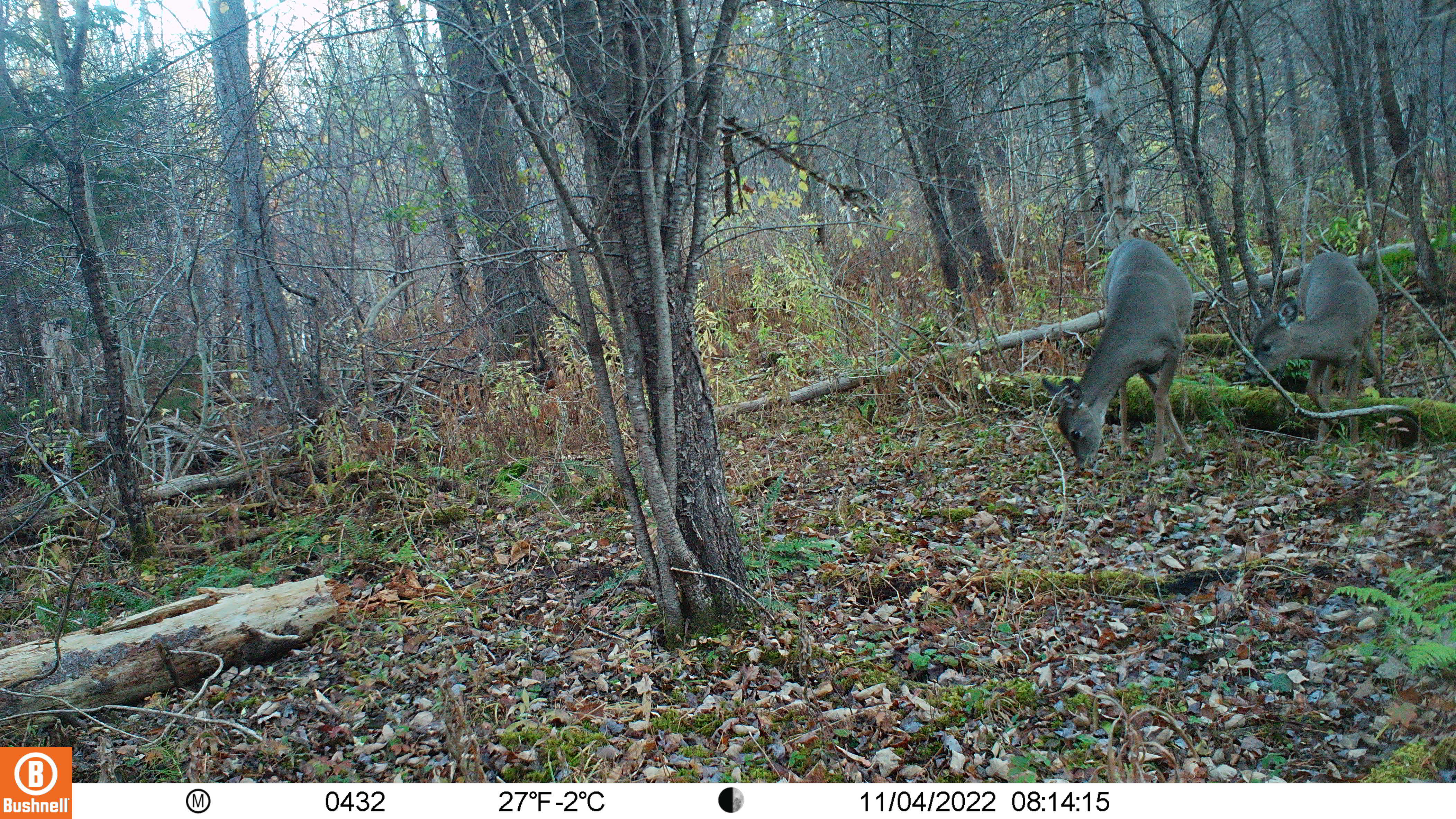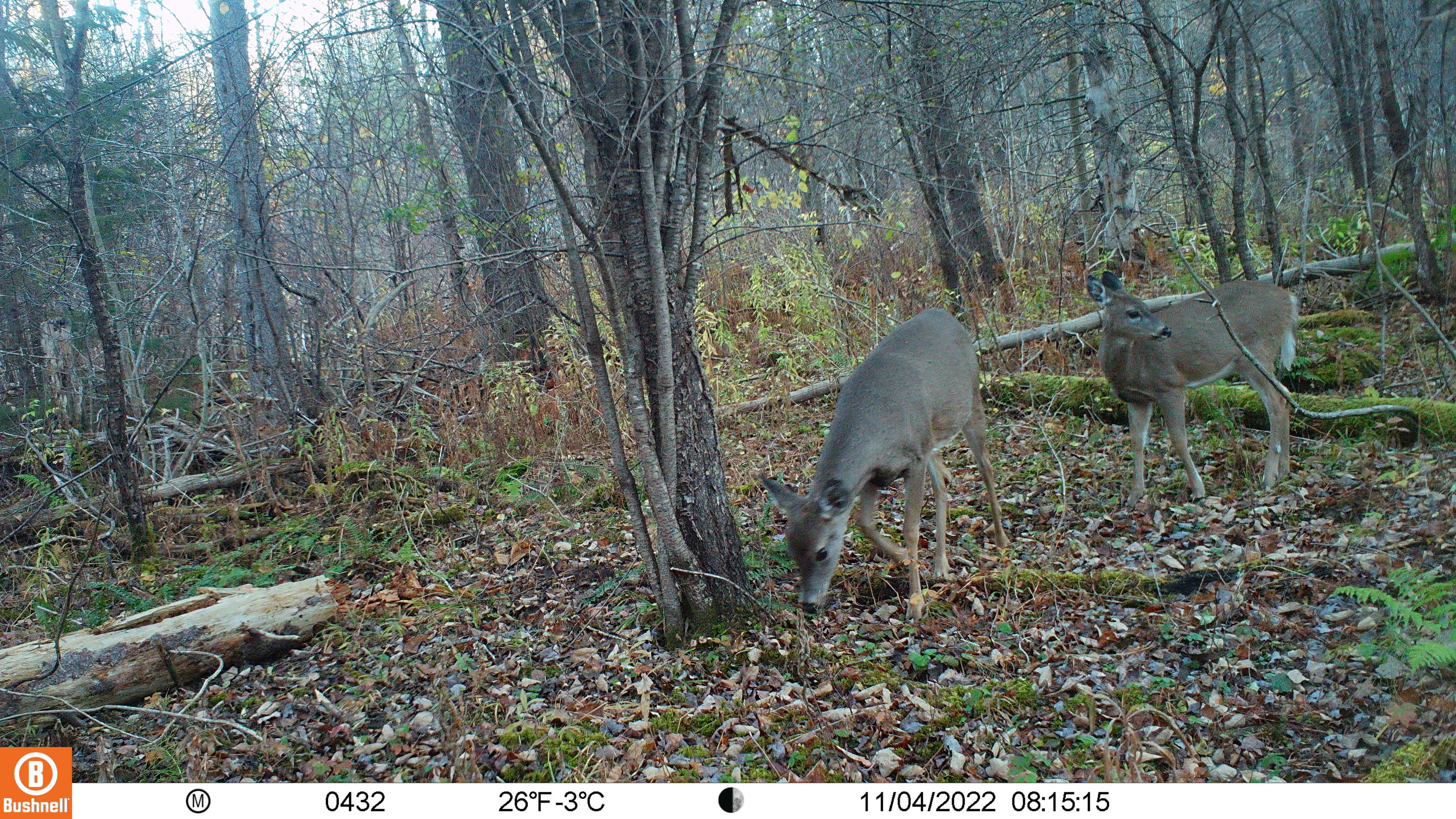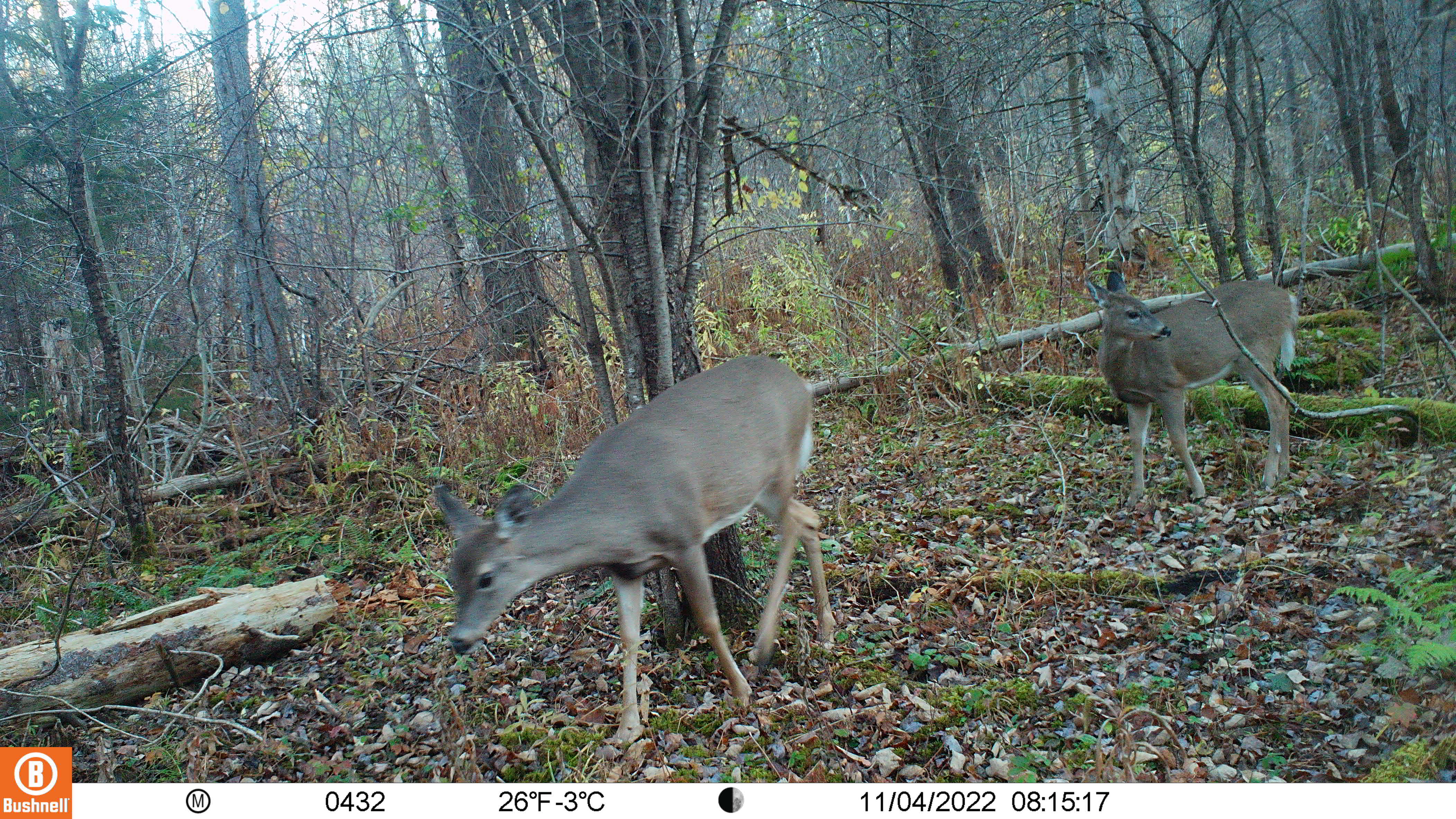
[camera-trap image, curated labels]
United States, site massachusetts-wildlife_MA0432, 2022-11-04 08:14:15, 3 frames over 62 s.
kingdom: Animalia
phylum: Chordata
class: Mammalia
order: Artiodactyla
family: Cervidae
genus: Odocoileus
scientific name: Odocoileus virginianus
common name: white-tailed deer